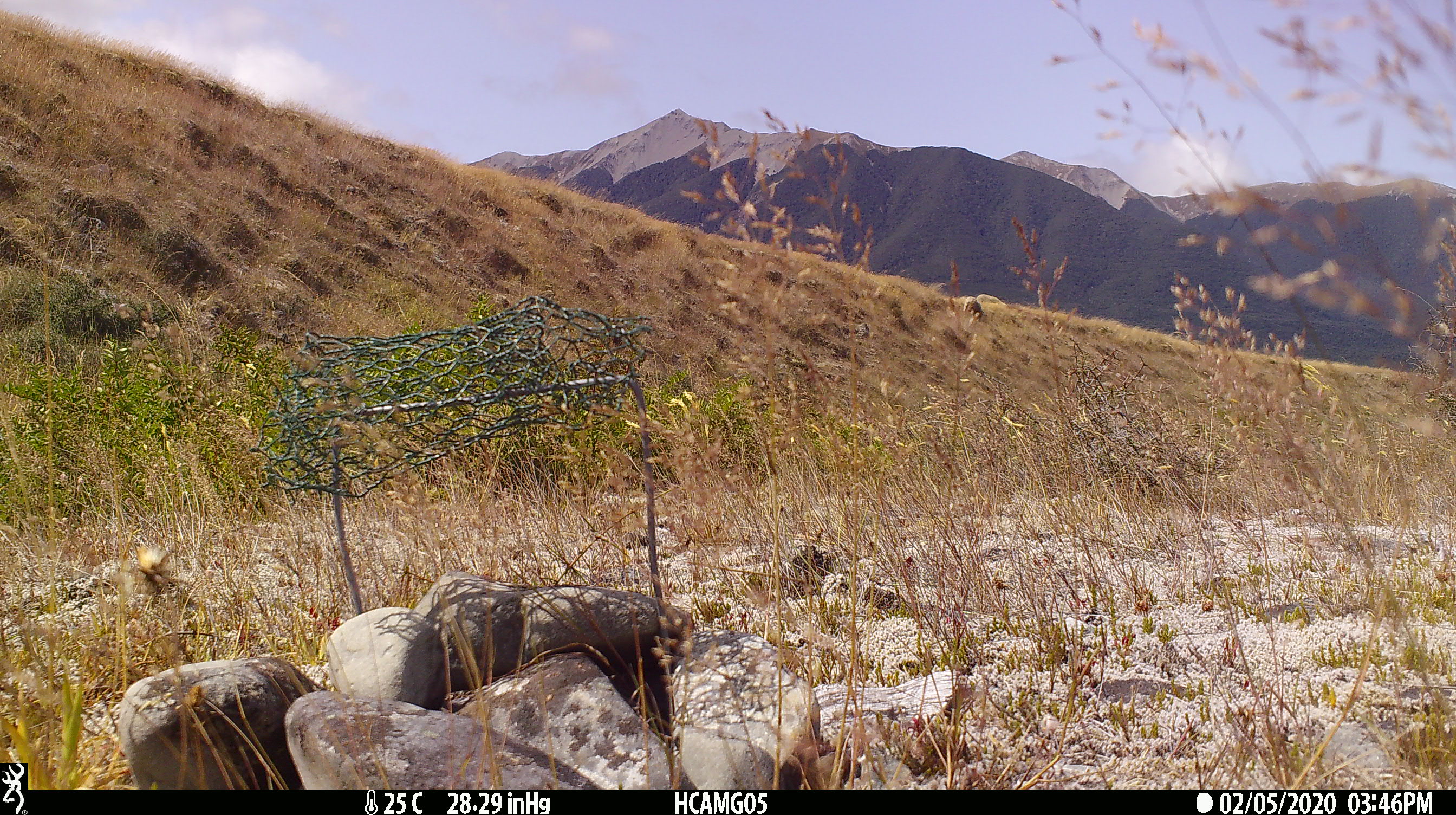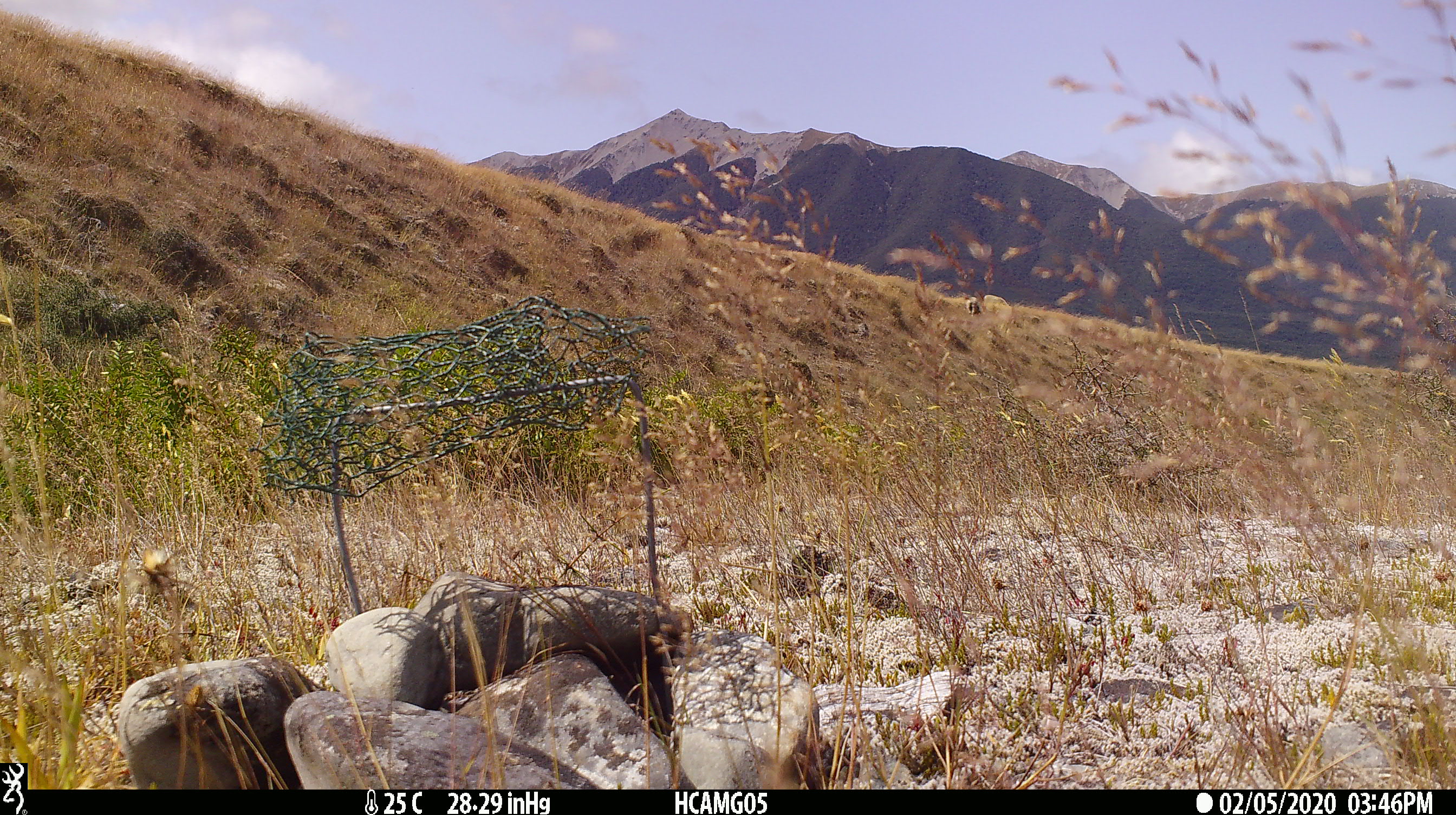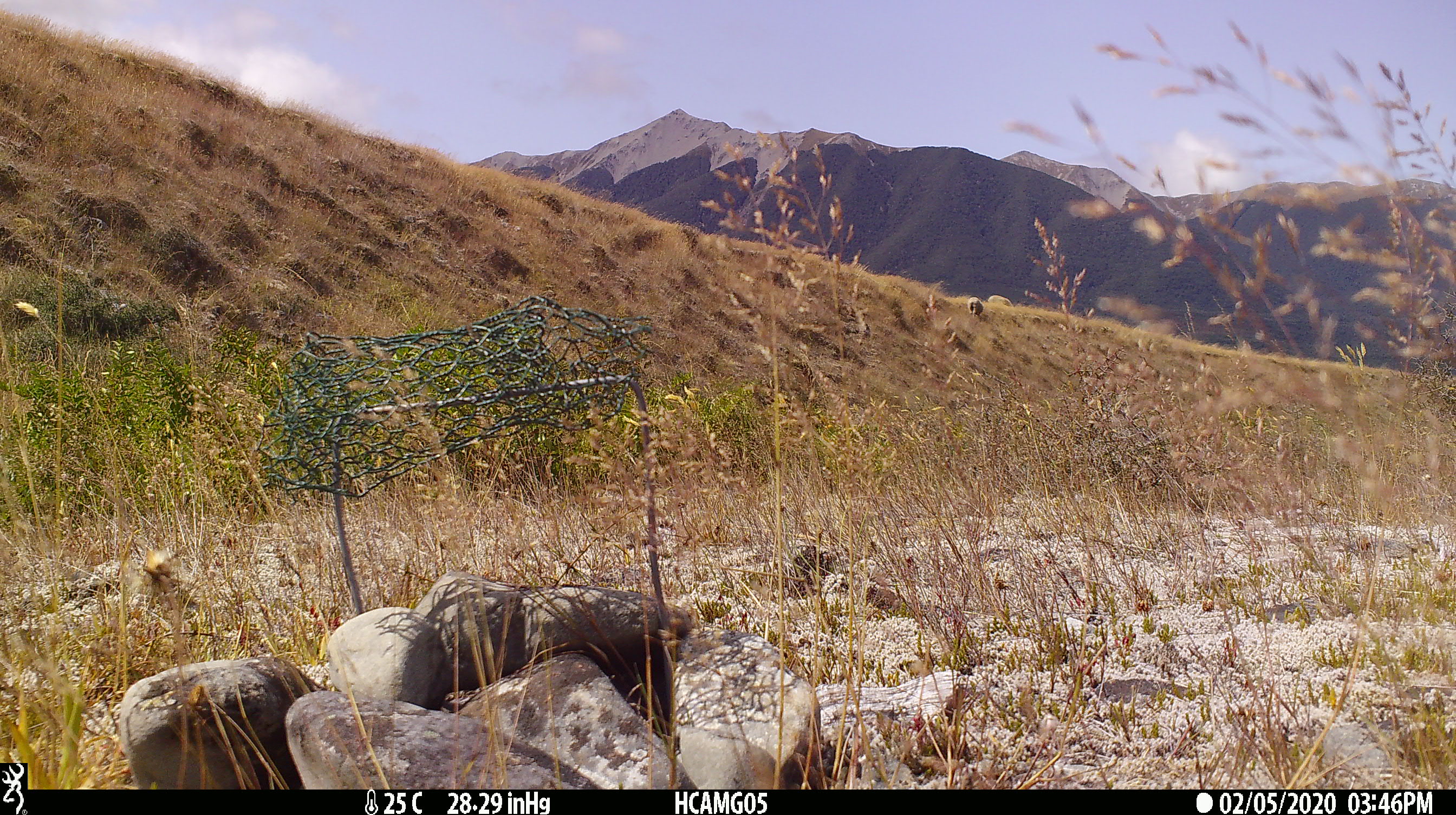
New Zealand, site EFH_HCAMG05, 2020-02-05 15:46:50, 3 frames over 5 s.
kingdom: Animalia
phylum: Chordata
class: Mammalia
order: Artiodactyla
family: Bovidae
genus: Ovis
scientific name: Ovis aries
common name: domestic sheep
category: sheep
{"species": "sheep (domestic sheep) (Ovis aries)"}